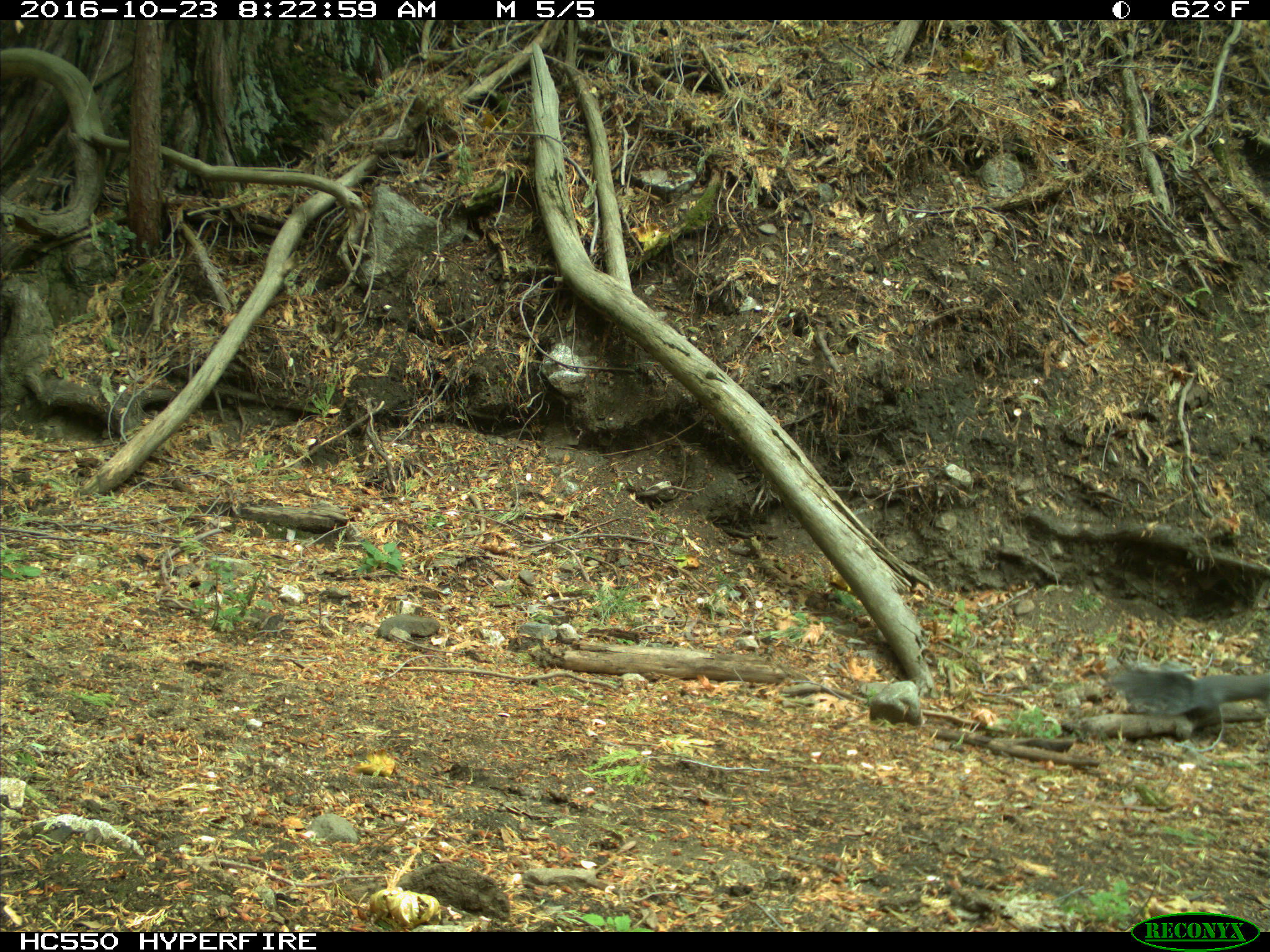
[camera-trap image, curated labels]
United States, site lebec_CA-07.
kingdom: Animalia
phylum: Chordata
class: Mammalia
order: Rodentia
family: Sciuridae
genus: Sciurus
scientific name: Sciurus carolinensis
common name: eastern gray squirrel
Sciurus carolinensis (eastern gray squirrel).